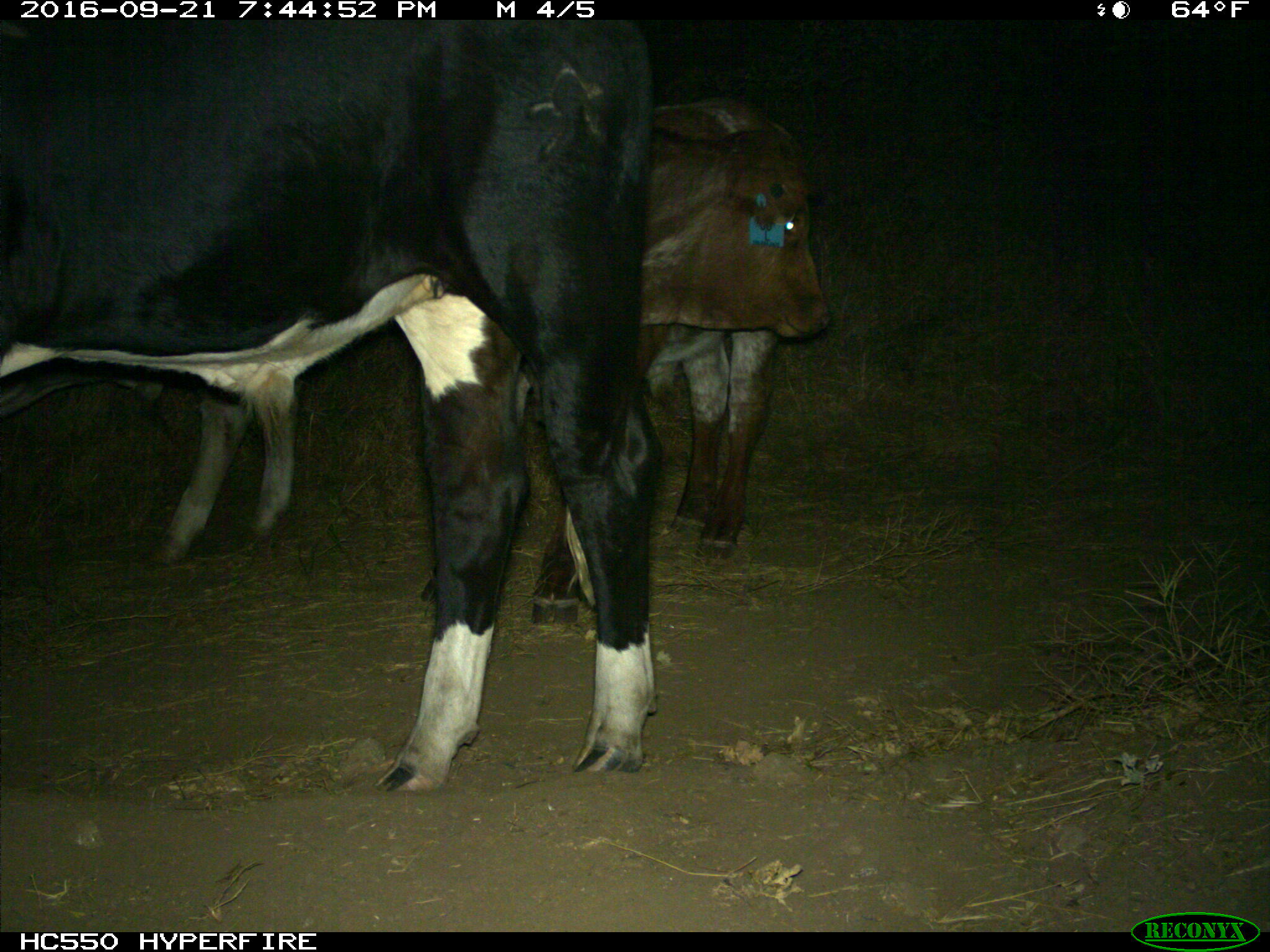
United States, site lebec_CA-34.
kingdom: Animalia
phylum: Chordata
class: Mammalia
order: Artiodactyla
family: Bovidae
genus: Bos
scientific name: Bos taurus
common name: domestic cow